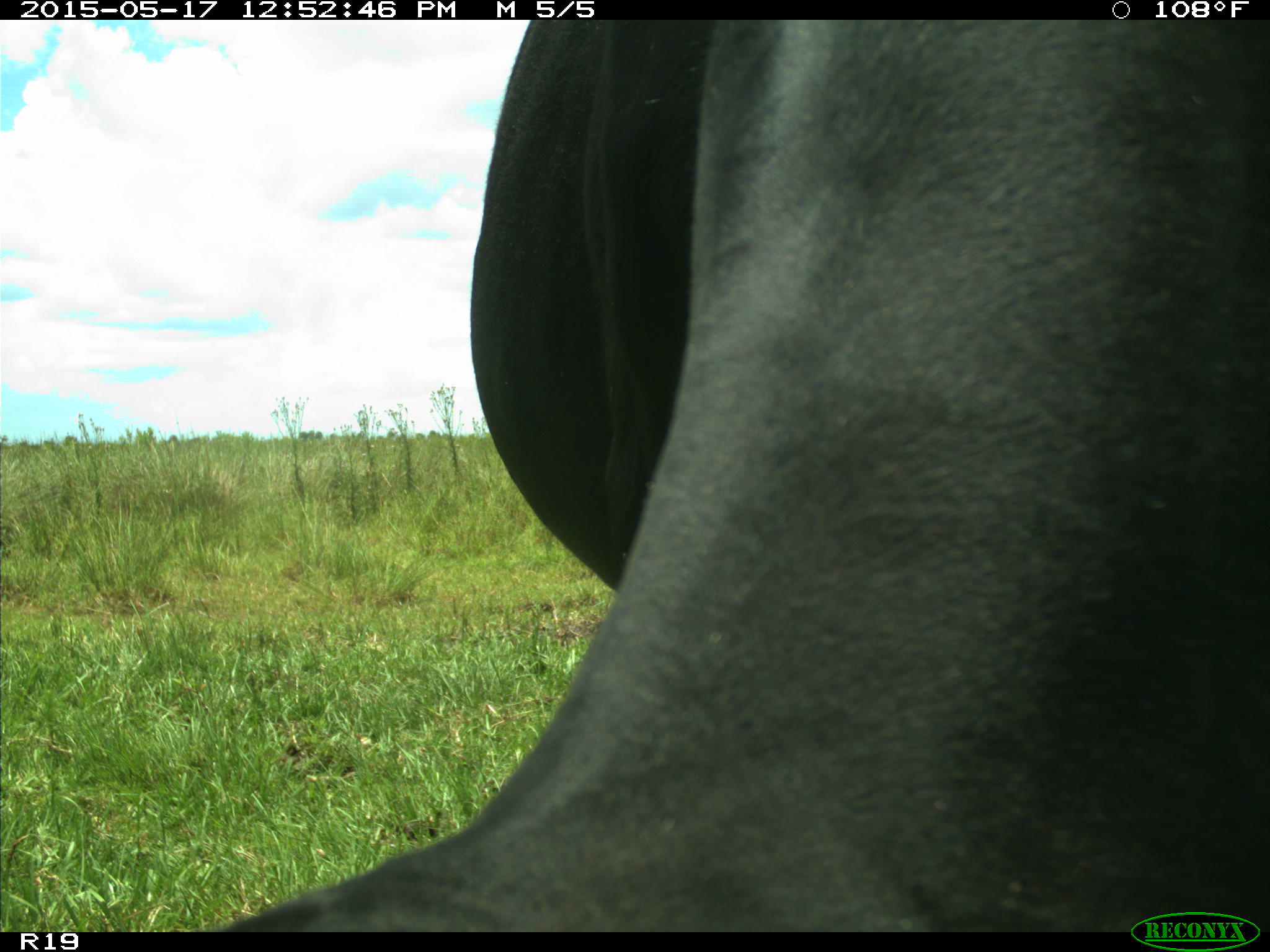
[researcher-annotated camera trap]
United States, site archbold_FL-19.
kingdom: Animalia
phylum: Chordata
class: Mammalia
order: Artiodactyla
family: Bovidae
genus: Bos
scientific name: Bos taurus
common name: domestic cow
Bos taurus (domestic cow).